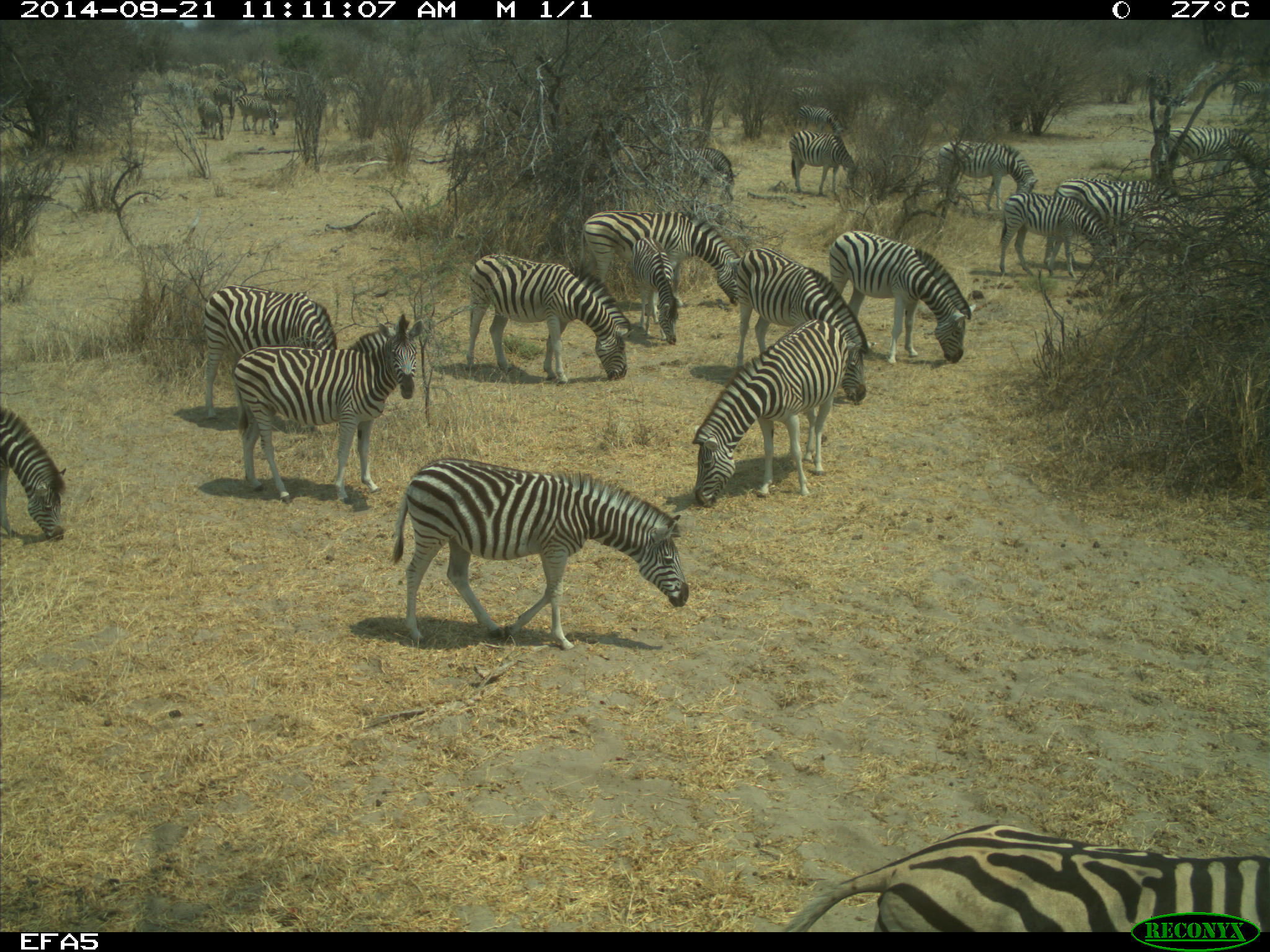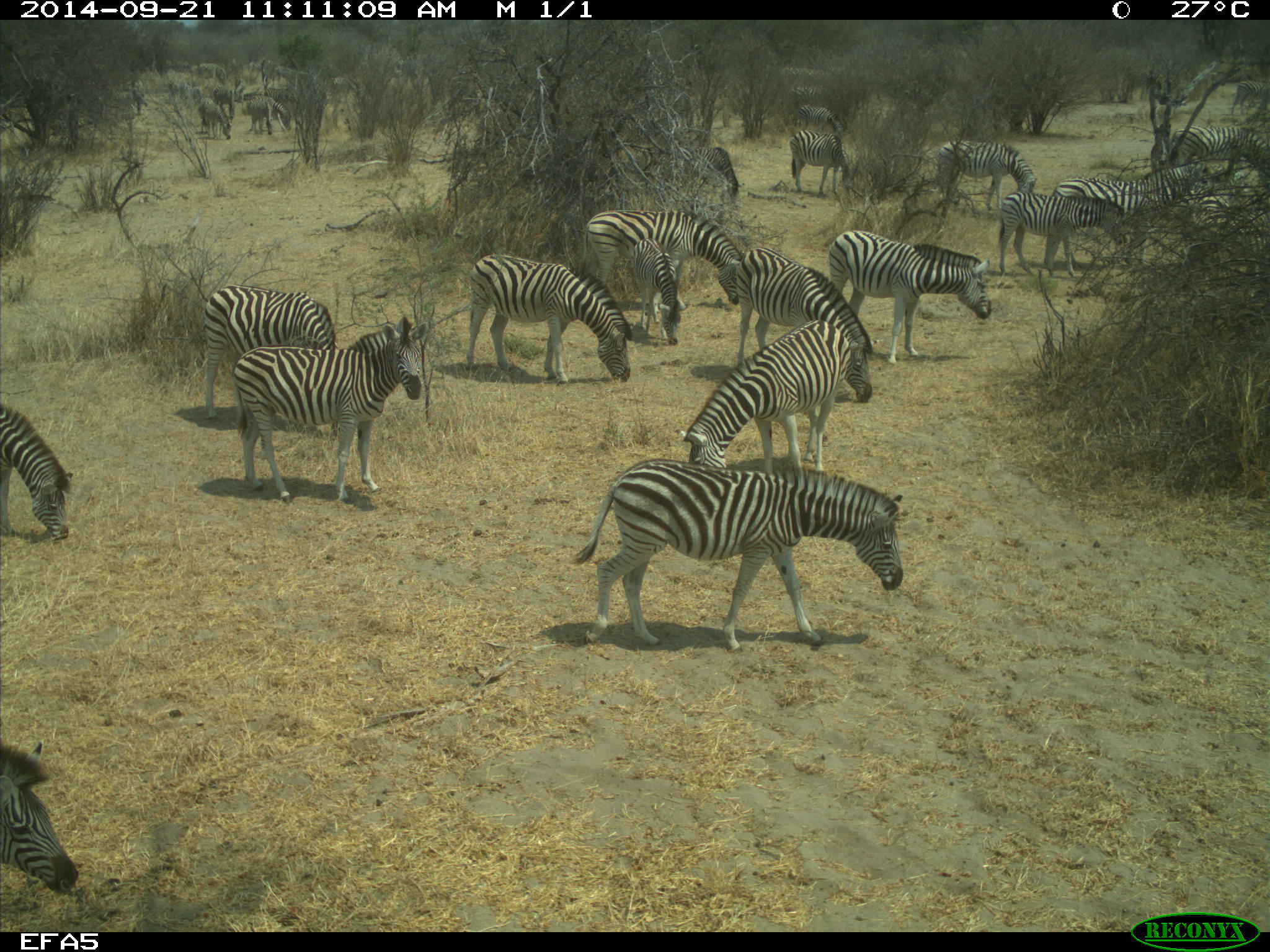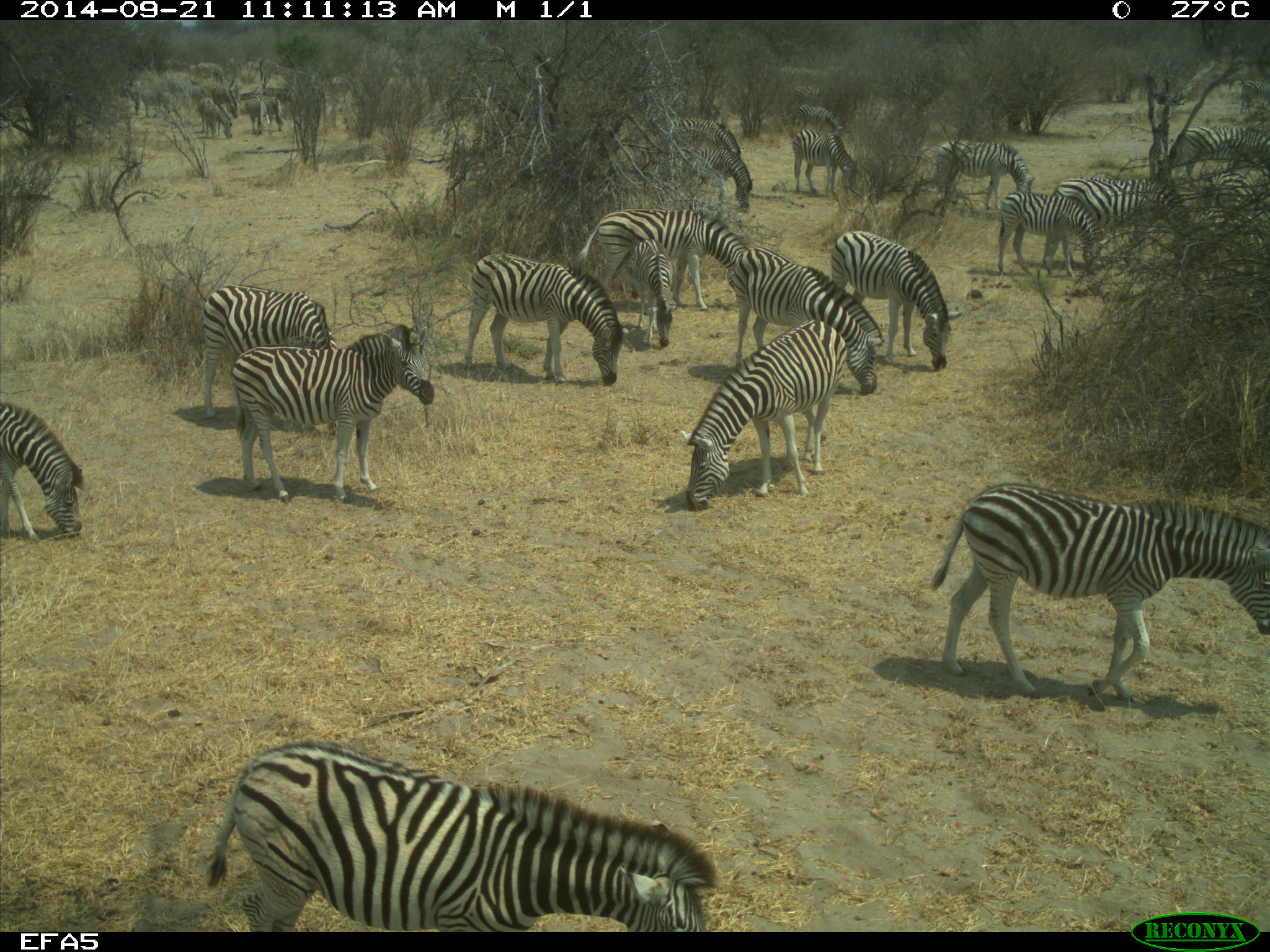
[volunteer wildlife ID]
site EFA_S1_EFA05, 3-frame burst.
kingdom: Animalia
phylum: Chordata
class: Mammalia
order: Perissodactyla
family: Equidae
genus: Equus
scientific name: Equus quagga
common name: plains zebra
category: zebraplains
Zebraplains (plains zebra) (Equus quagga), count 11-50. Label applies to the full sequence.